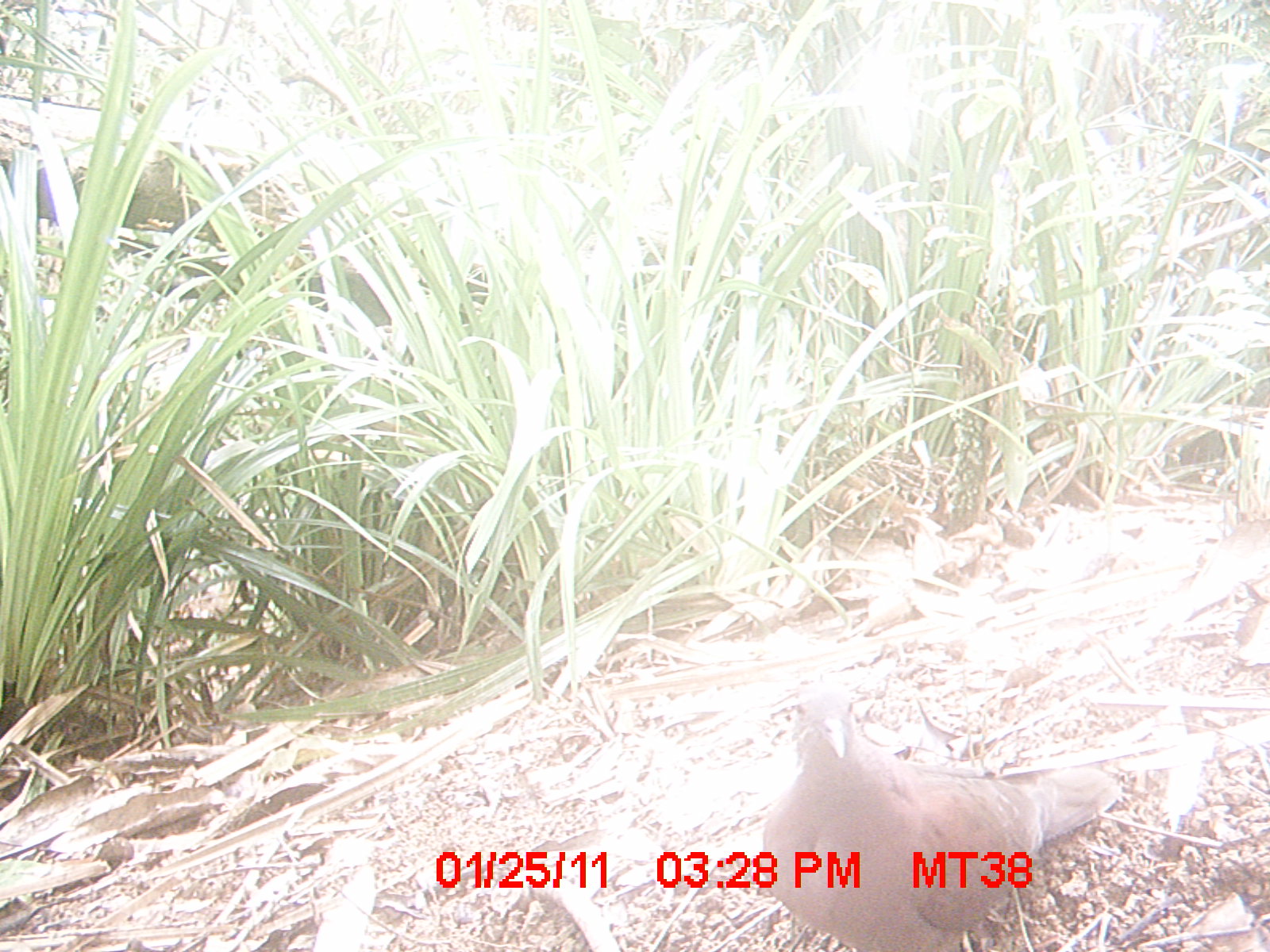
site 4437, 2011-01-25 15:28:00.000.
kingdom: Animalia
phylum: Chordata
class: Aves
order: Columbiformes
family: Columbidae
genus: Streptopelia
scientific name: Streptopelia picturata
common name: malagasy turtle dove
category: nesoenas picturata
Nesoenas picturata (malagasy turtle dove) (Streptopelia picturata), count 1.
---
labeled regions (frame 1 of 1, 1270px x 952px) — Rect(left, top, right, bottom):
nesoenas picturata: Rect(760, 680, 1125, 950)